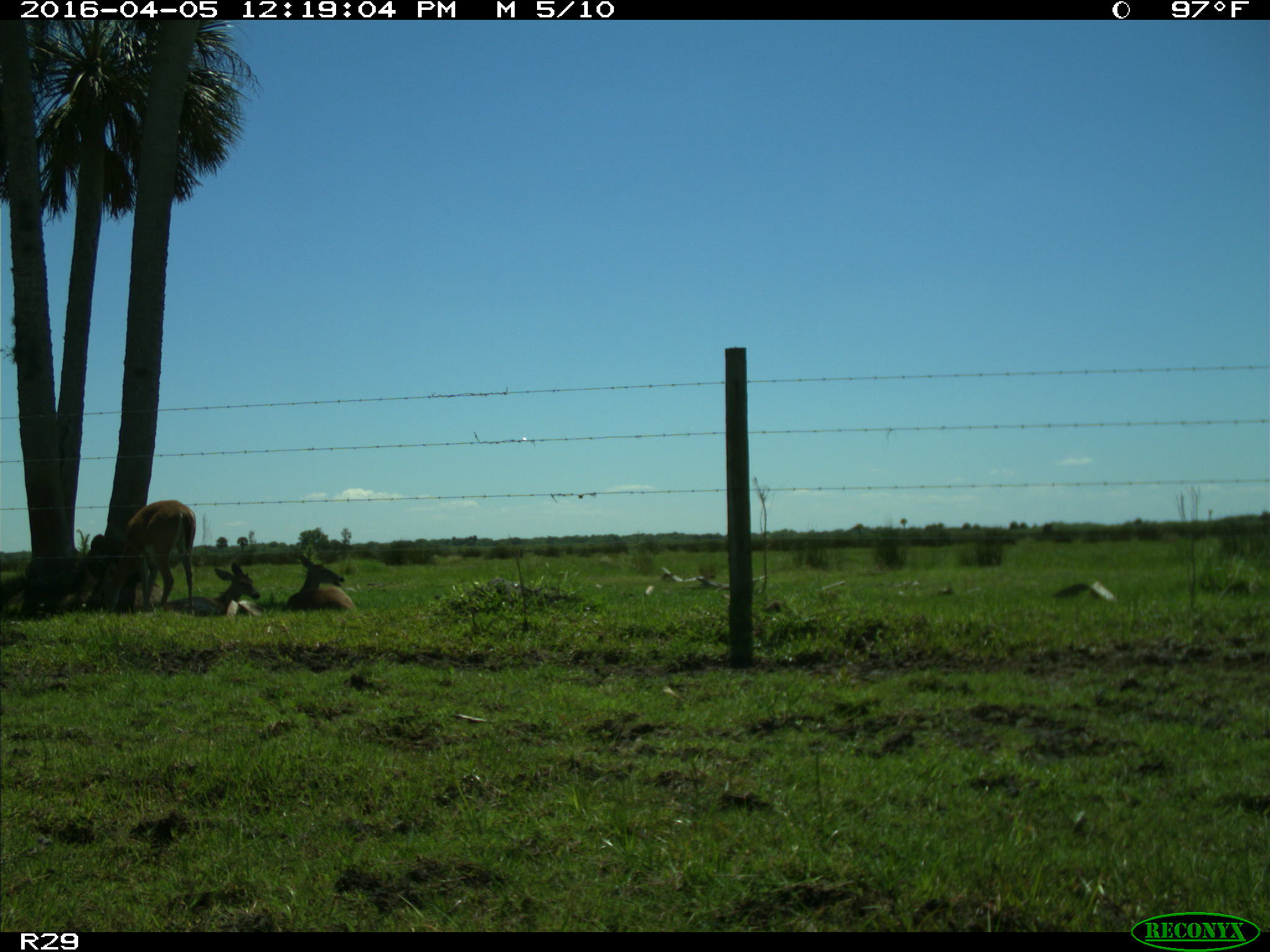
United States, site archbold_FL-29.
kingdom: Animalia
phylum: Chordata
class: Mammalia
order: Artiodactyla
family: Cervidae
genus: Odocoileus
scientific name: Odocoileus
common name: deer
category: unidentified deer